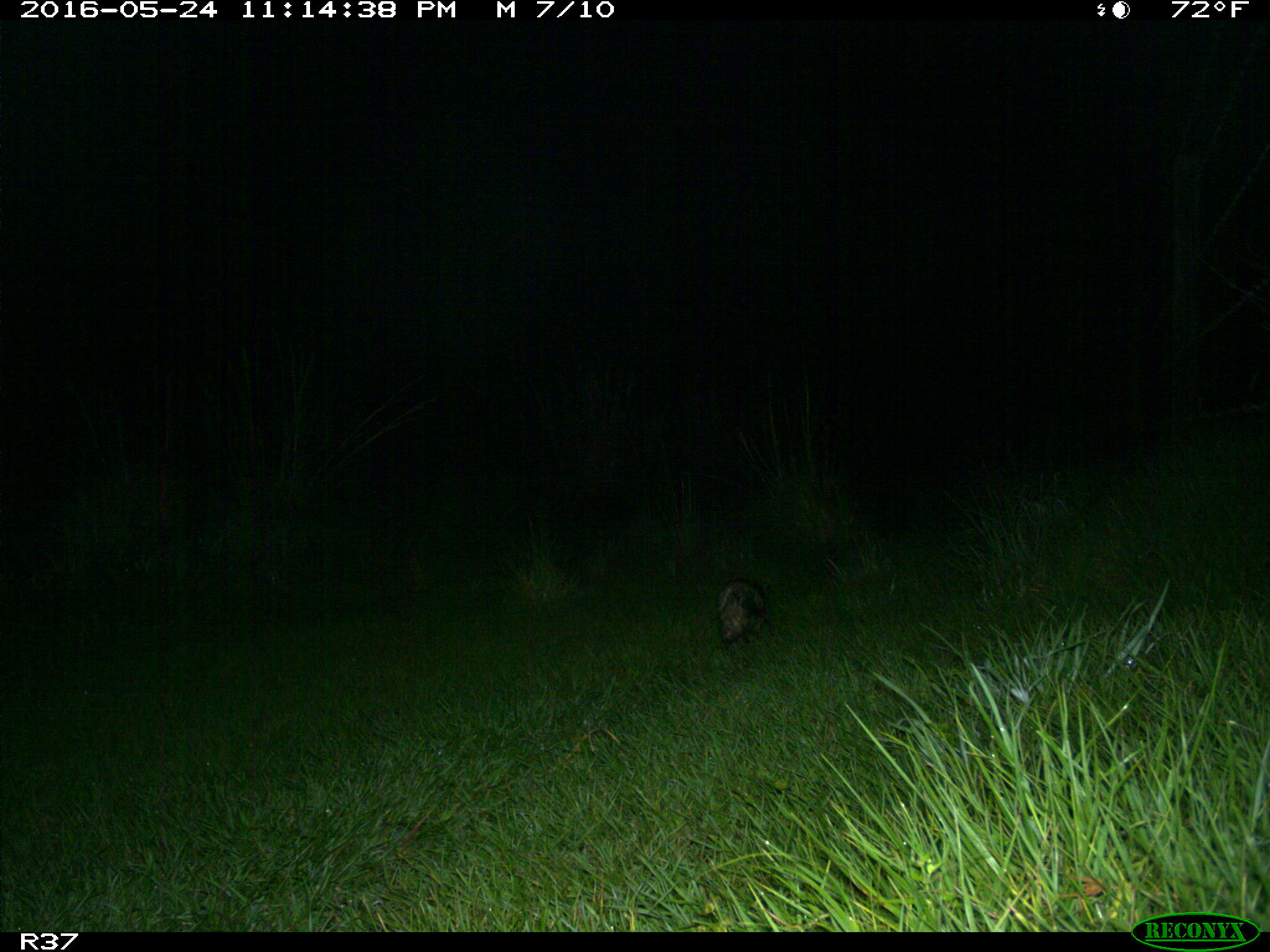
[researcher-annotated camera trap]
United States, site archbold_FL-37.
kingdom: Animalia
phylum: Chordata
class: Mammalia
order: Didelphimorphia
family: Didelphidae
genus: Didelphis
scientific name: Didelphis virginiana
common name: virginia opossum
Didelphis virginiana (virginia opossum).